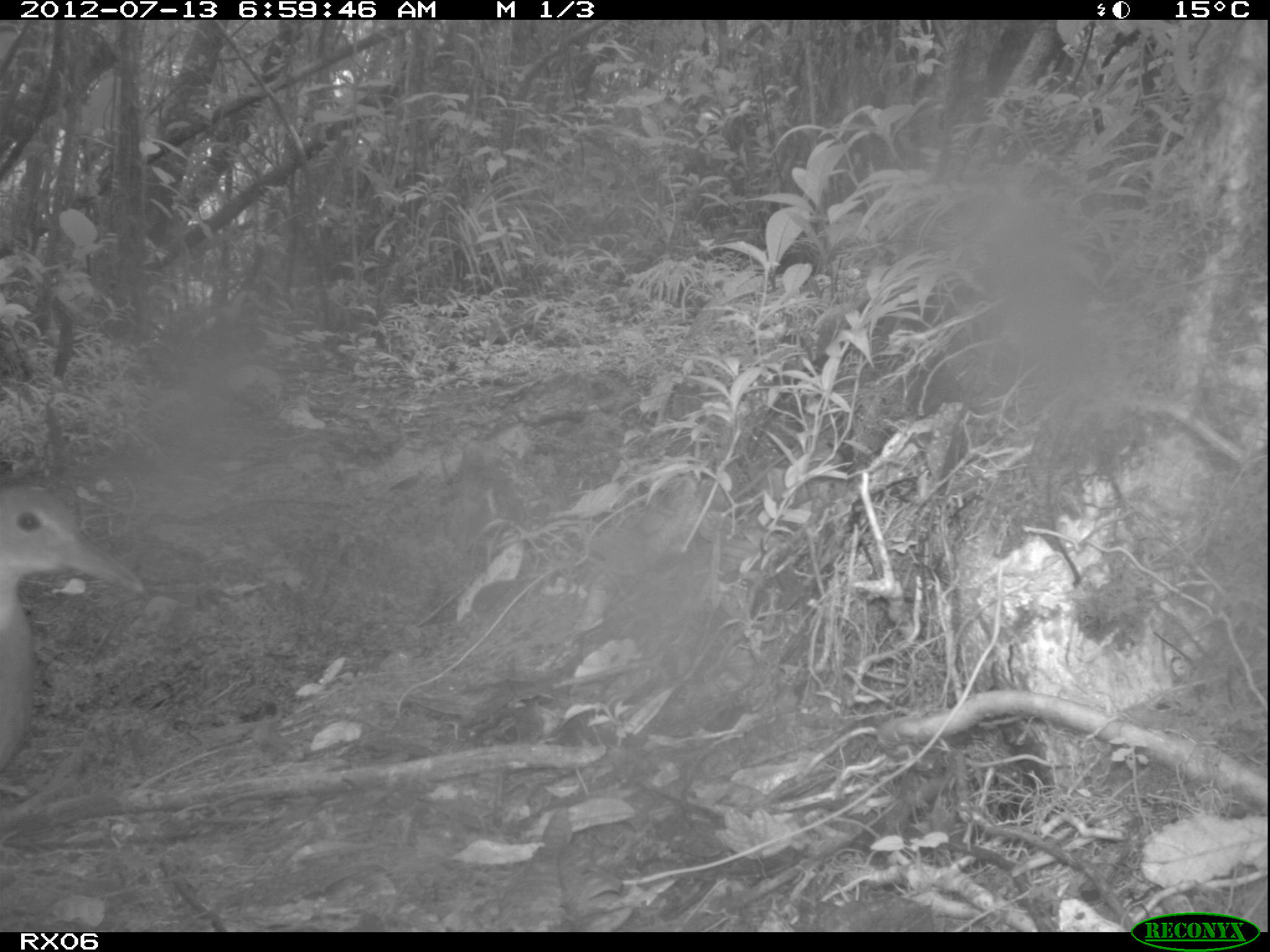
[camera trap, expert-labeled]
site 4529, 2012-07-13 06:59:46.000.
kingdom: Animalia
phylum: Chordata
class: Aves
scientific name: Aves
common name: bird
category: unknown bird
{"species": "unknown bird (bird) (Aves)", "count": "1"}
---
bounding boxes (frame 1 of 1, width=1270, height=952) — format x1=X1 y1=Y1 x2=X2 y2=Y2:
unknown bird: x1=0 y1=478 x2=146 y2=766